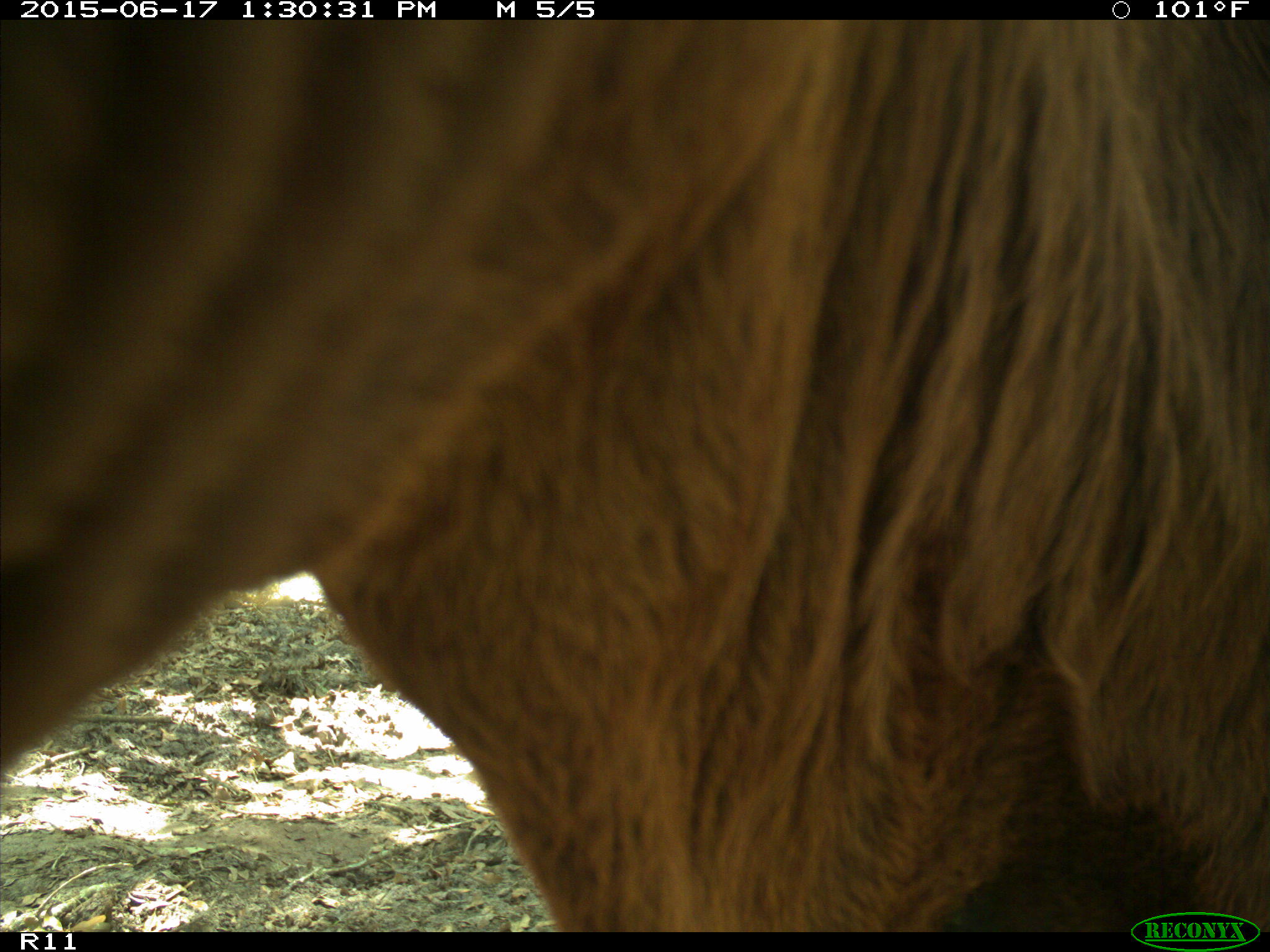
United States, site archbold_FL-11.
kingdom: Animalia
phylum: Chordata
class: Mammalia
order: Artiodactyla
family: Bovidae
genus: Bos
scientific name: Bos taurus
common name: domestic cow